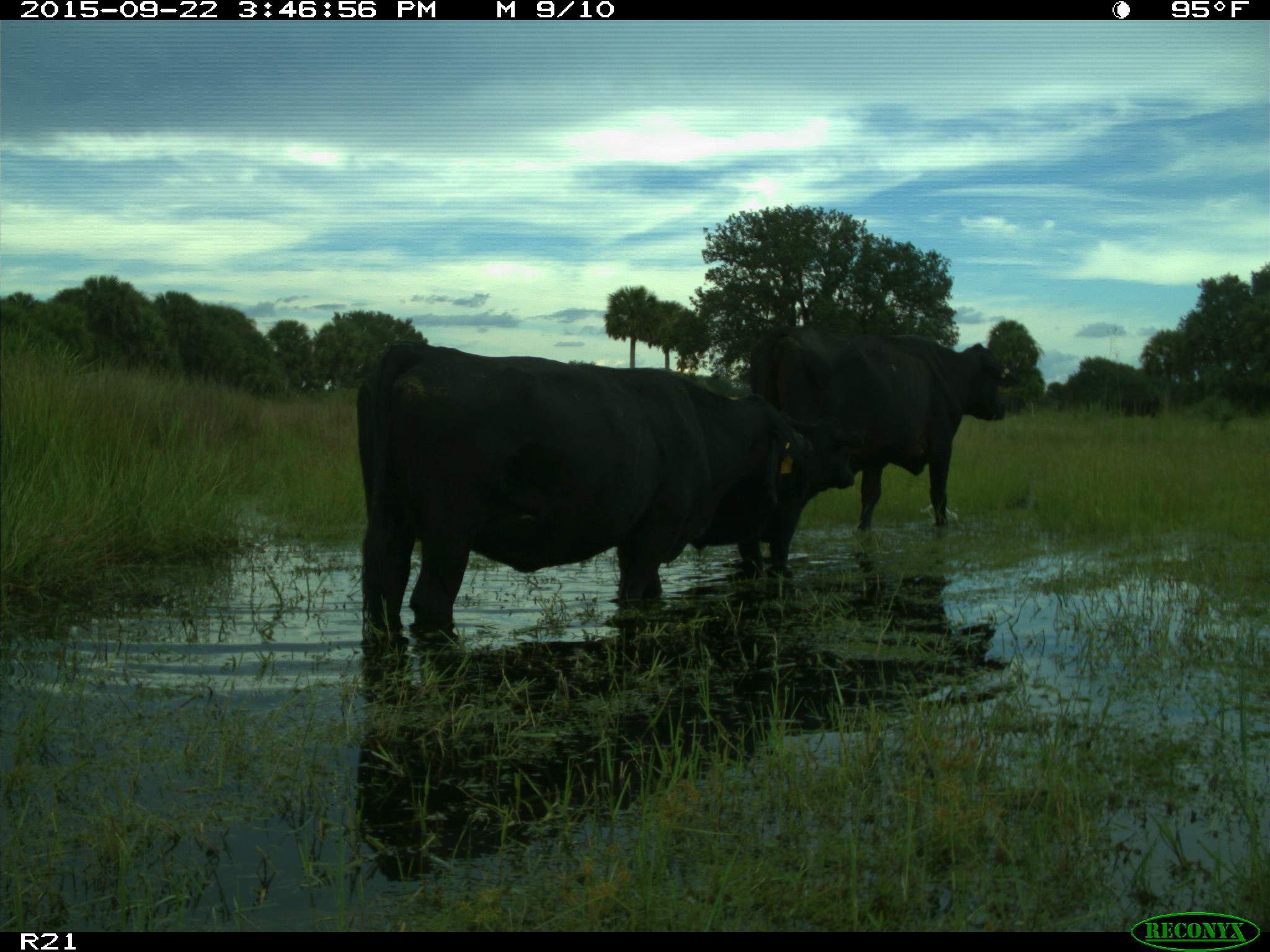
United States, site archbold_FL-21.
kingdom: Animalia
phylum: Chordata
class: Mammalia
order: Artiodactyla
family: Bovidae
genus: Bos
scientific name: Bos taurus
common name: domestic cow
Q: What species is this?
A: Bos taurus (domestic cow).